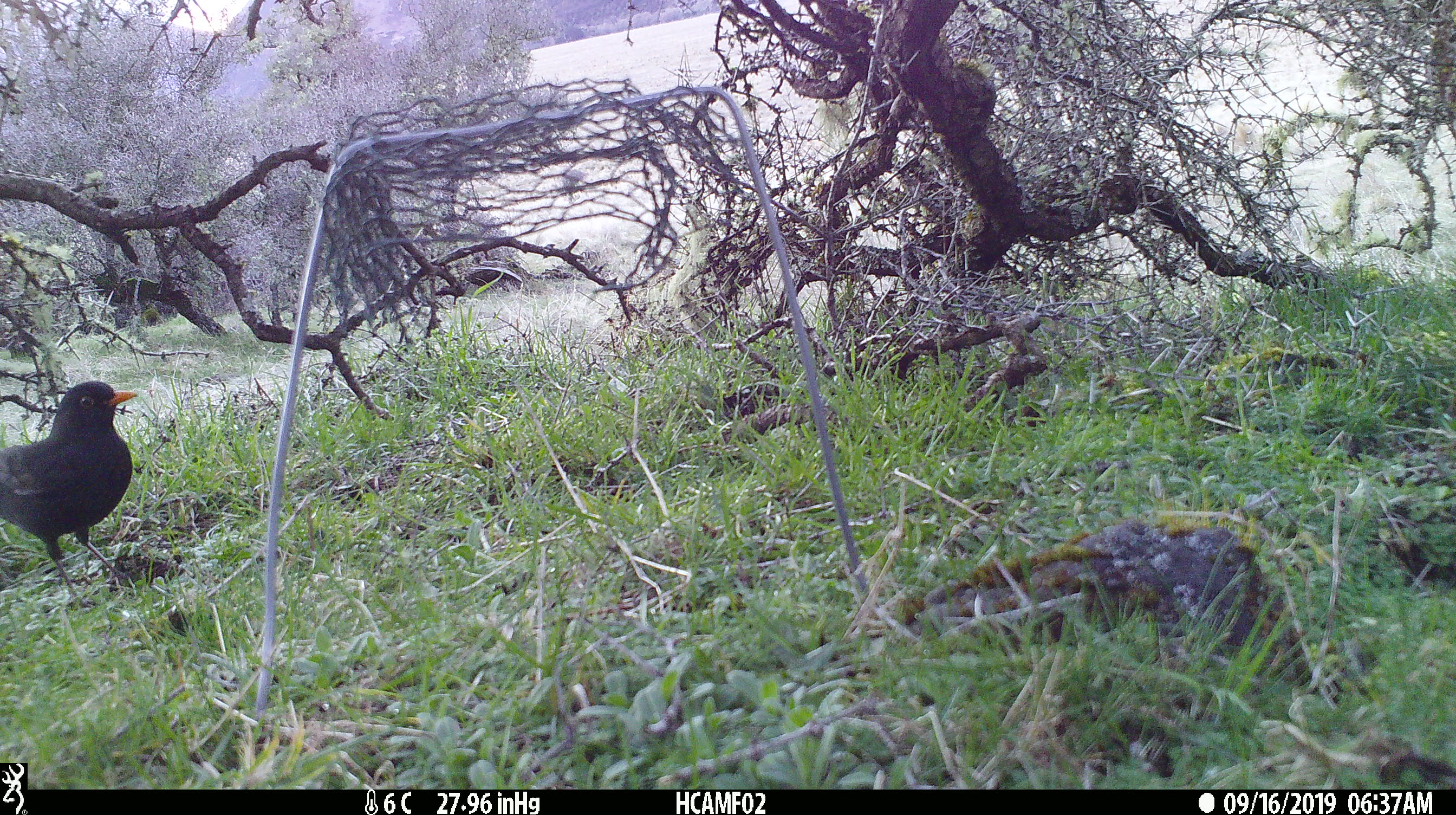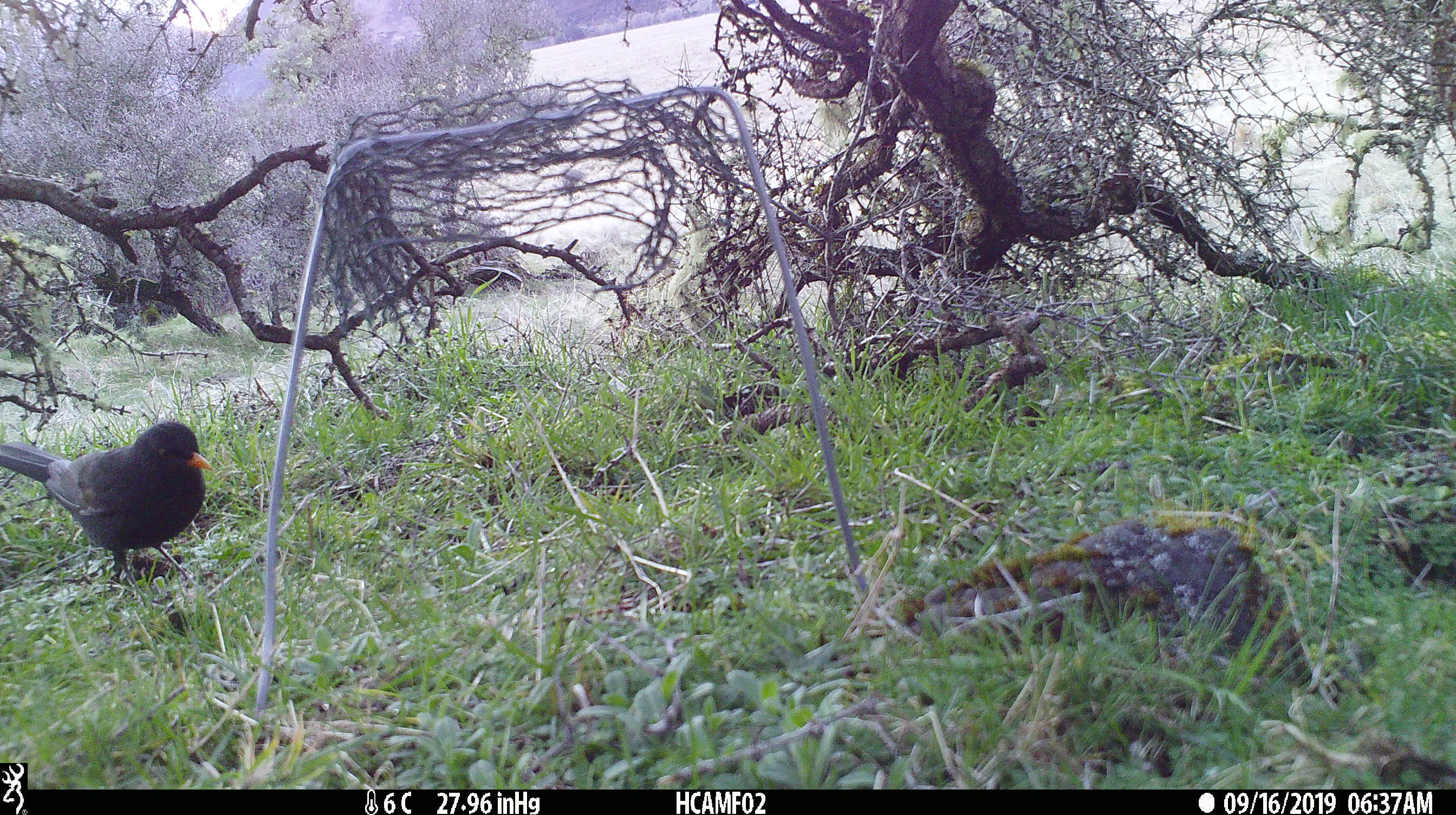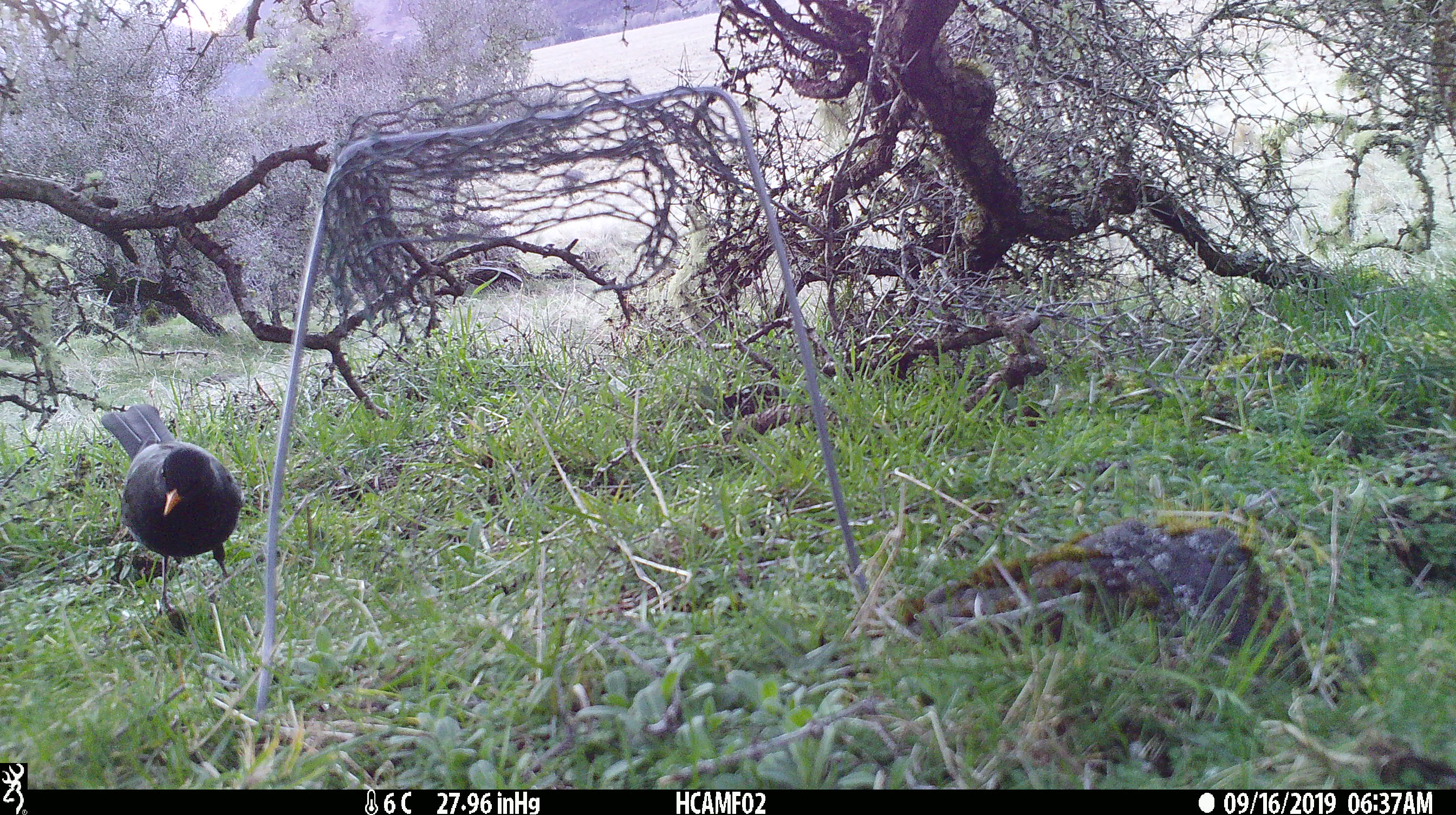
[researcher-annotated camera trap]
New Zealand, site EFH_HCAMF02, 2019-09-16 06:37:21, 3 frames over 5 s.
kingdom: Animalia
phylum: Chordata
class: Aves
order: Passeriformes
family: Turdidae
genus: Turdus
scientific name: Turdus merula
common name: eurasian blackbird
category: blackbird